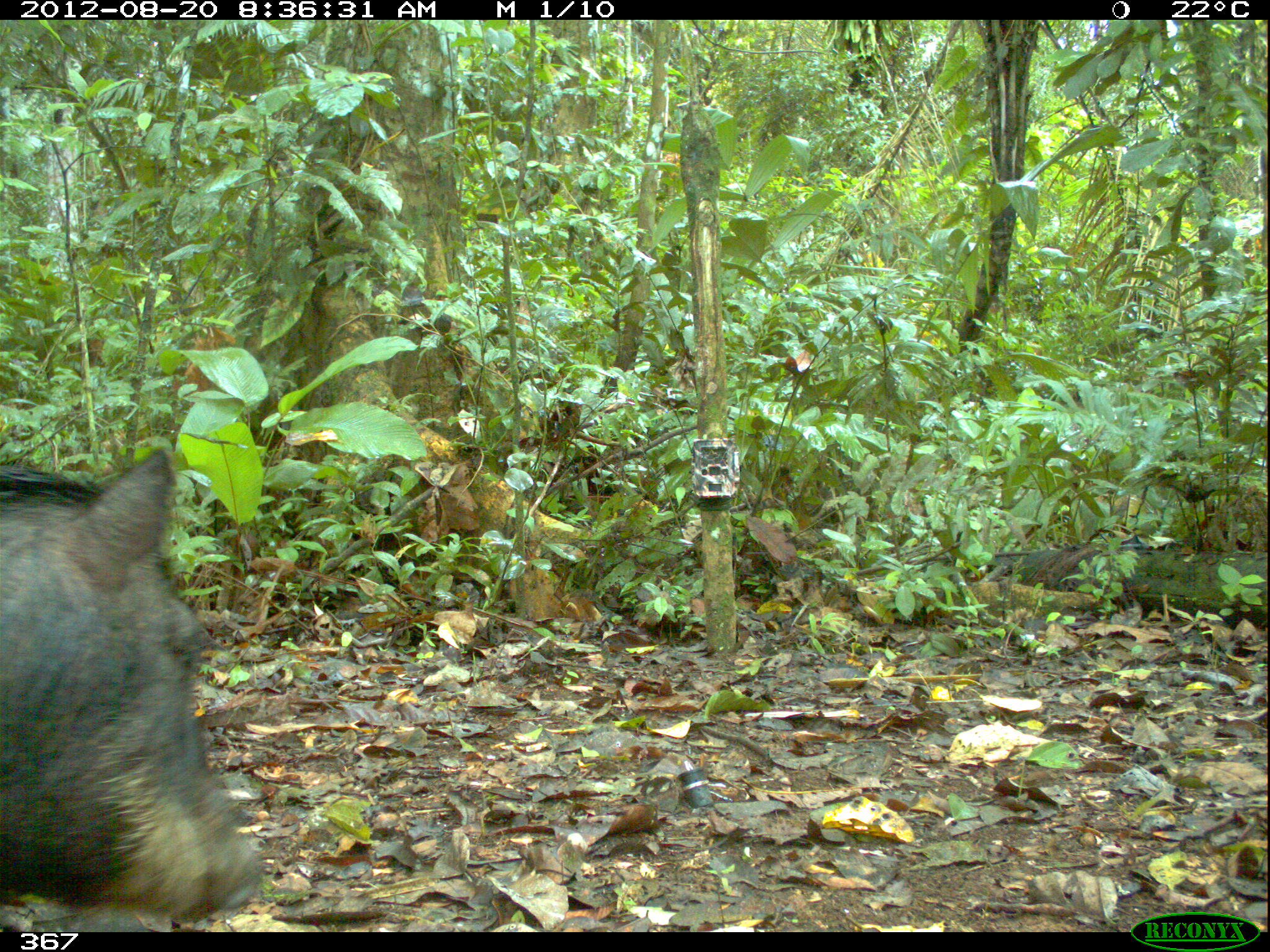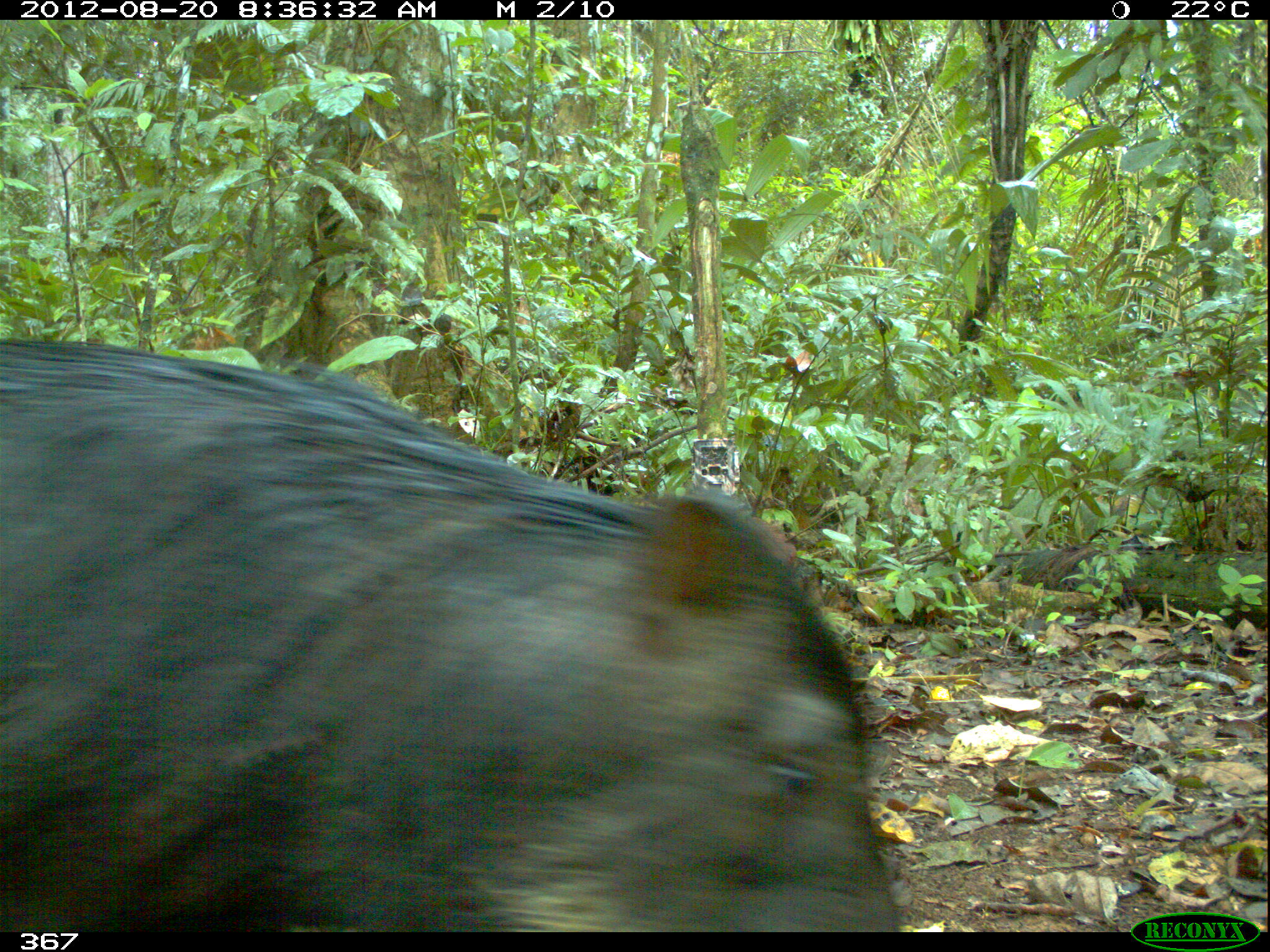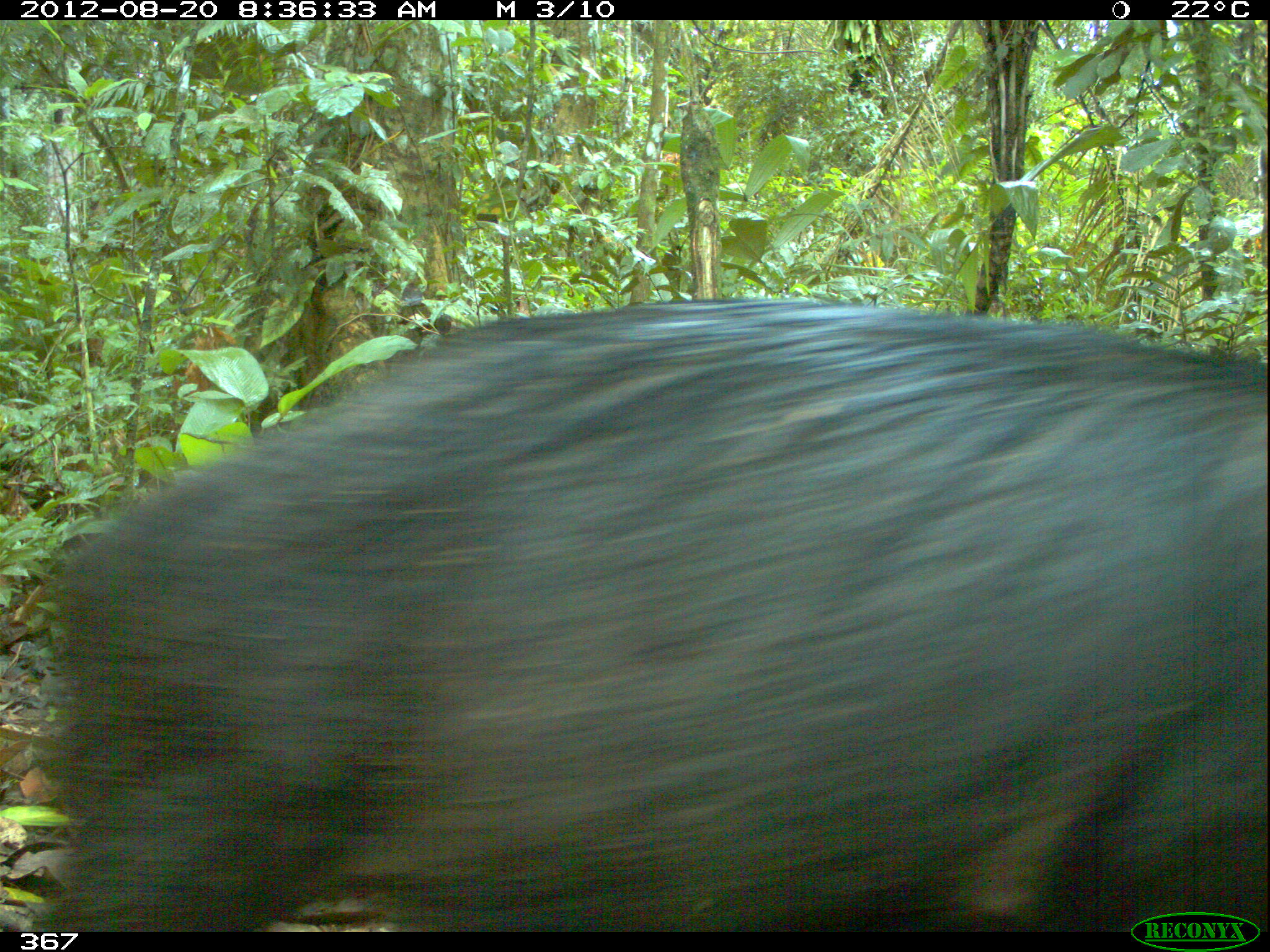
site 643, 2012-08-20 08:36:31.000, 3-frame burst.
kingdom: Animalia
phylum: Chordata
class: Mammalia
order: Artiodactyla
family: Tayassuidae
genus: Tayassu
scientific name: Tayassu pecari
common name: white-lipped peccary